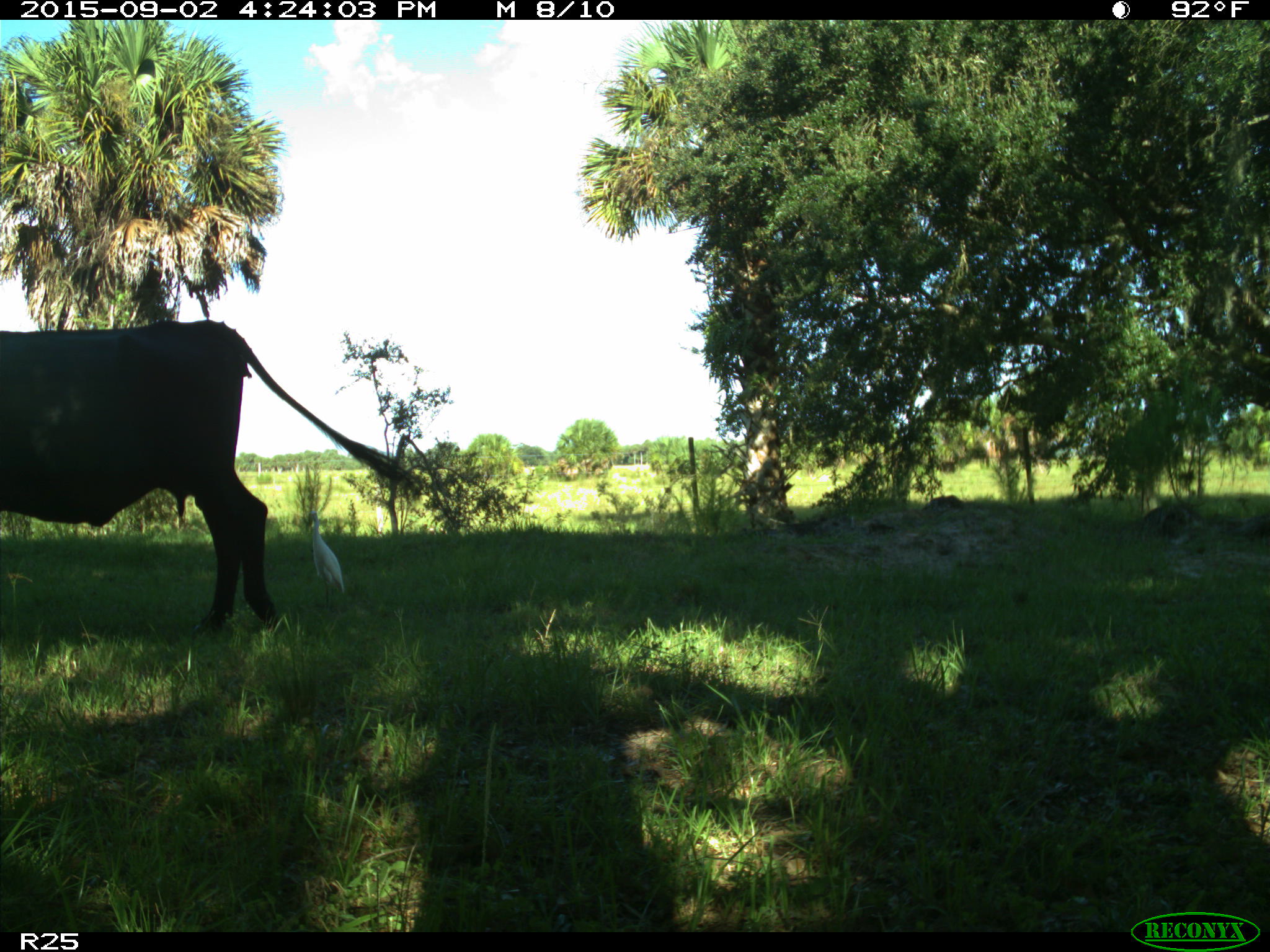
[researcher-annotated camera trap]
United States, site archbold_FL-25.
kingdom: Animalia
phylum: Chordata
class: Mammalia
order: Artiodactyla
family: Bovidae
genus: Bos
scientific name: Bos taurus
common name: domestic cow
Bos taurus (domestic cow).